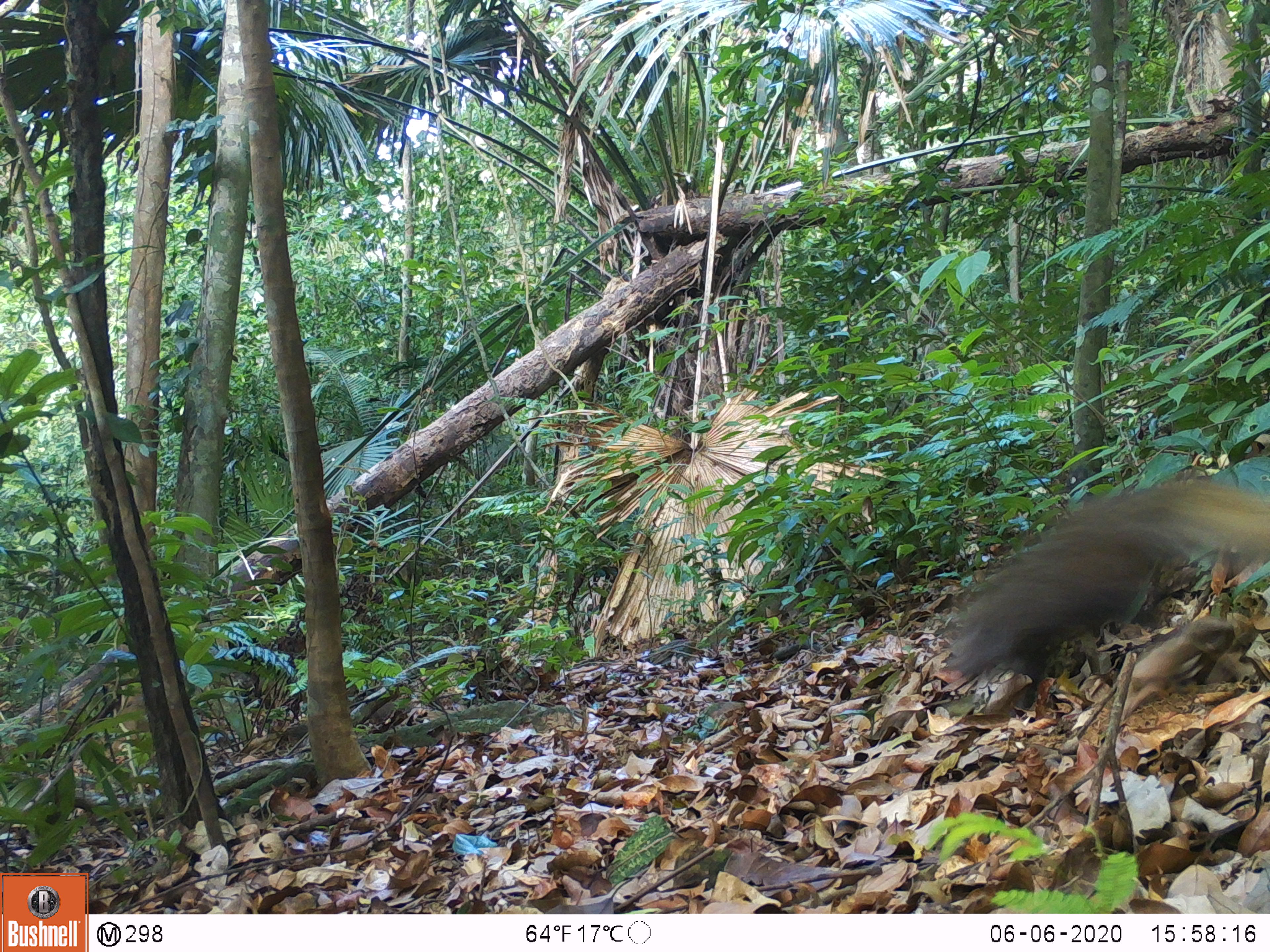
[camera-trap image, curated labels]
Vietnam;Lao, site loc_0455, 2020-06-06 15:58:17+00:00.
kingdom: Animalia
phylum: Chordata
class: Mammalia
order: Carnivora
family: Herpestidae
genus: Urva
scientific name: Urva urva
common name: crab-eating mongoose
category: crab eating mongoose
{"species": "crab eating mongoose (crab-eating mongoose) (Urva urva)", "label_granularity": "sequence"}